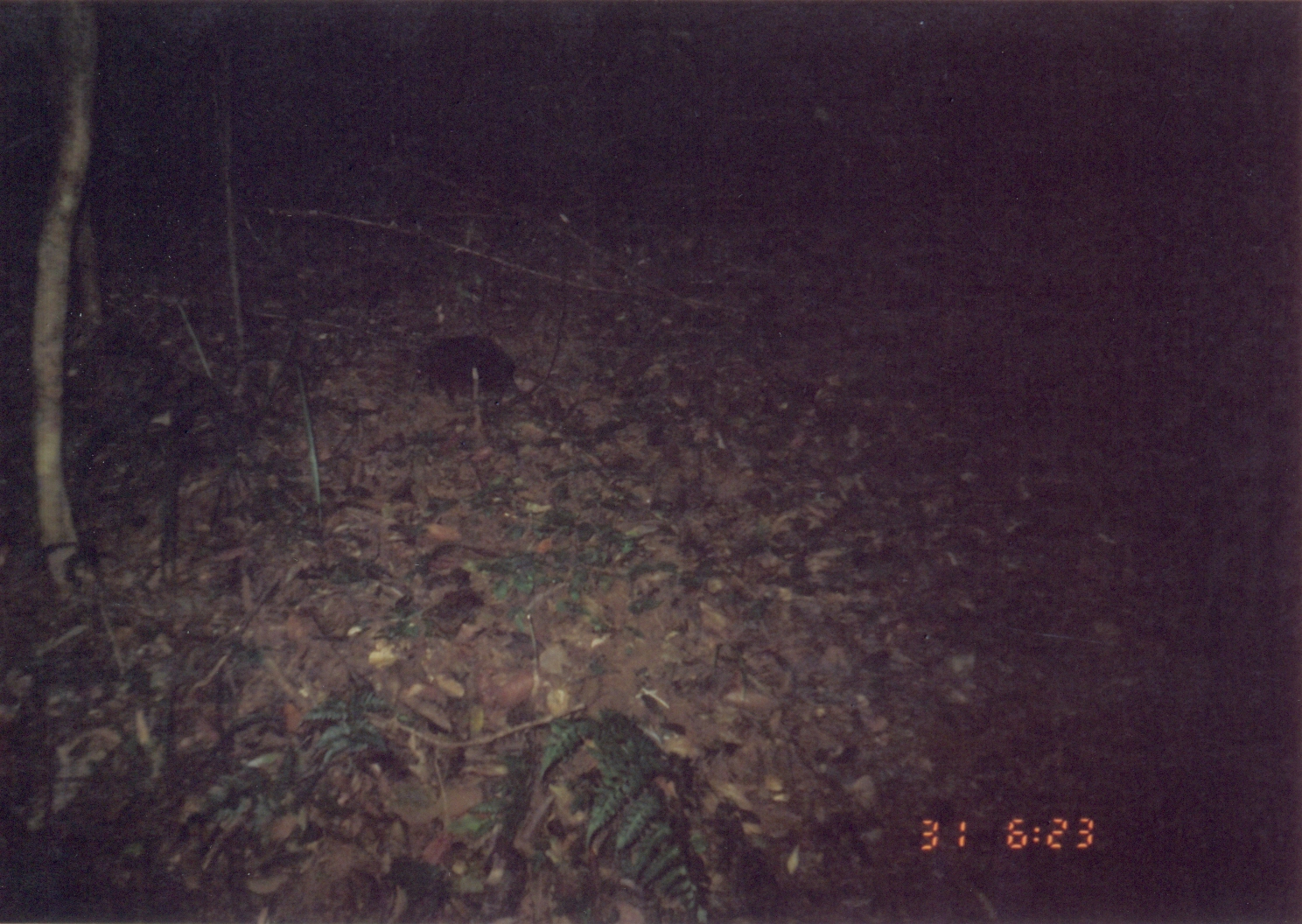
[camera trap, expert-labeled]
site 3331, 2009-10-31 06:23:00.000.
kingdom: Animalia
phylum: Chordata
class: Mammalia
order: Macroscelidea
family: Macroscelididae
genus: Rhynchocyon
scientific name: Rhynchocyon udzungwensis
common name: grey-faced sengi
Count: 1.